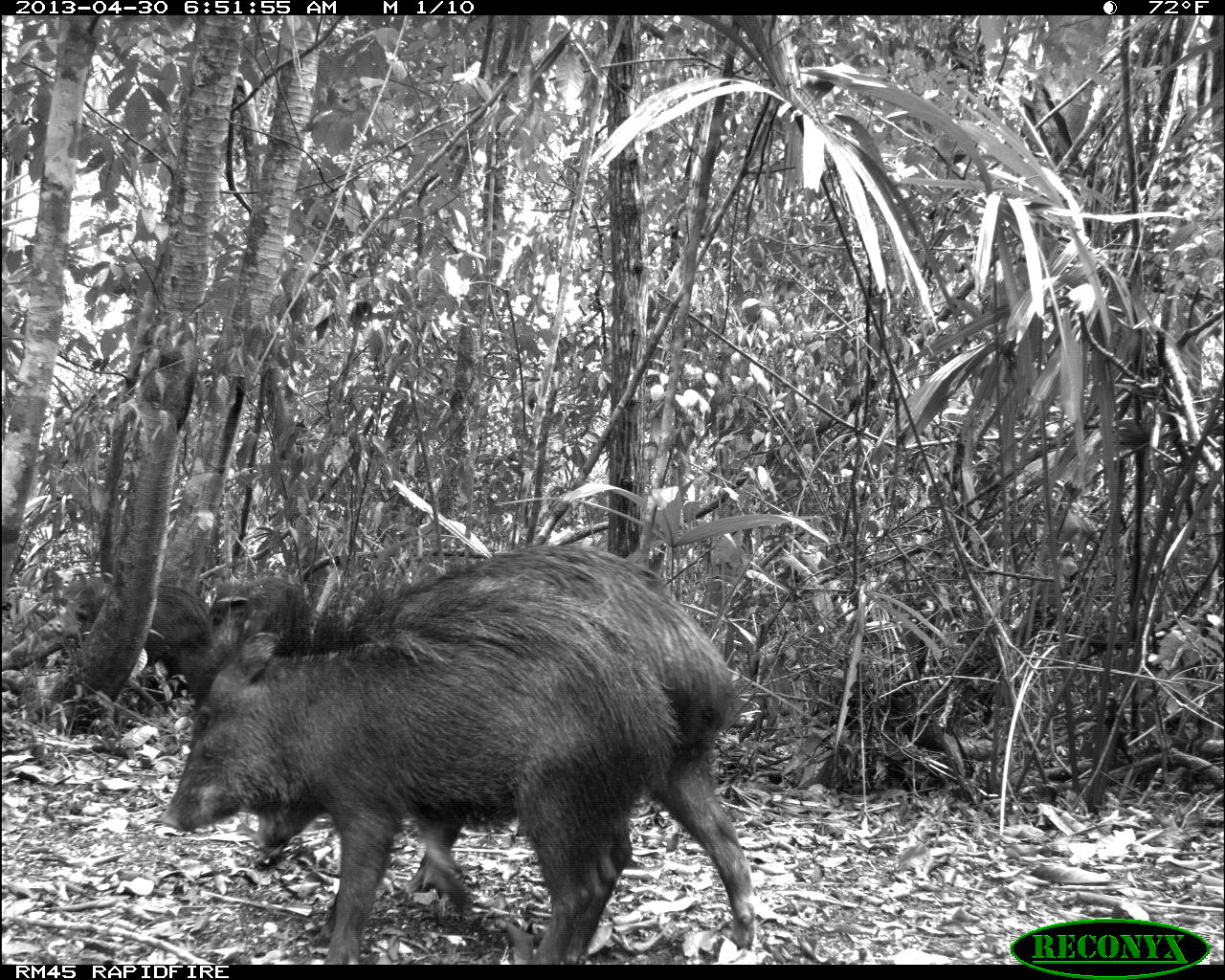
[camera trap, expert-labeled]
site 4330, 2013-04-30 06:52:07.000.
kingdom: Animalia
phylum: Chordata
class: Mammalia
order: Artiodactyla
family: Tayassuidae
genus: Tayassu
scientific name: Tayassu pecari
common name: white-lipped peccary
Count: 5.